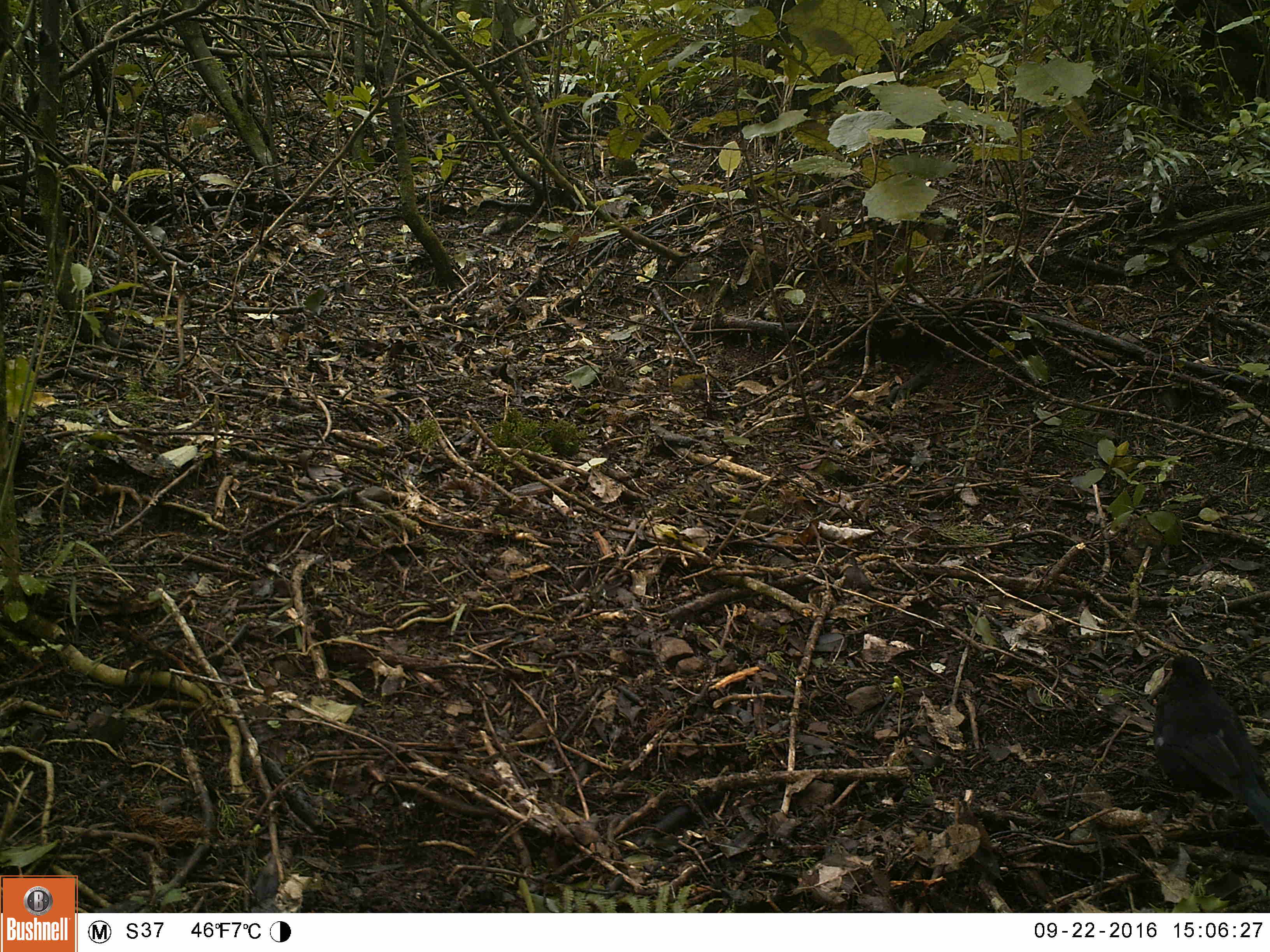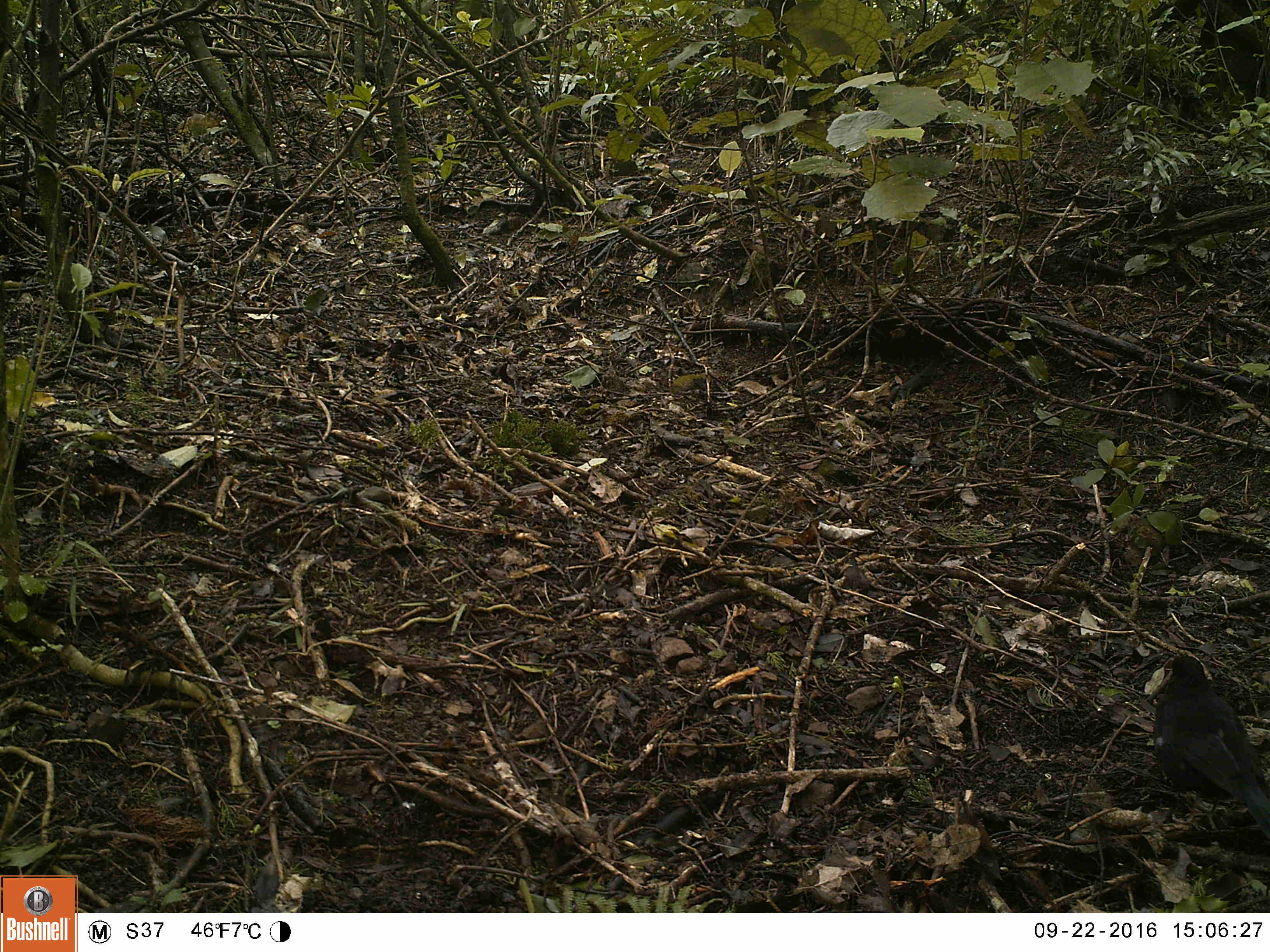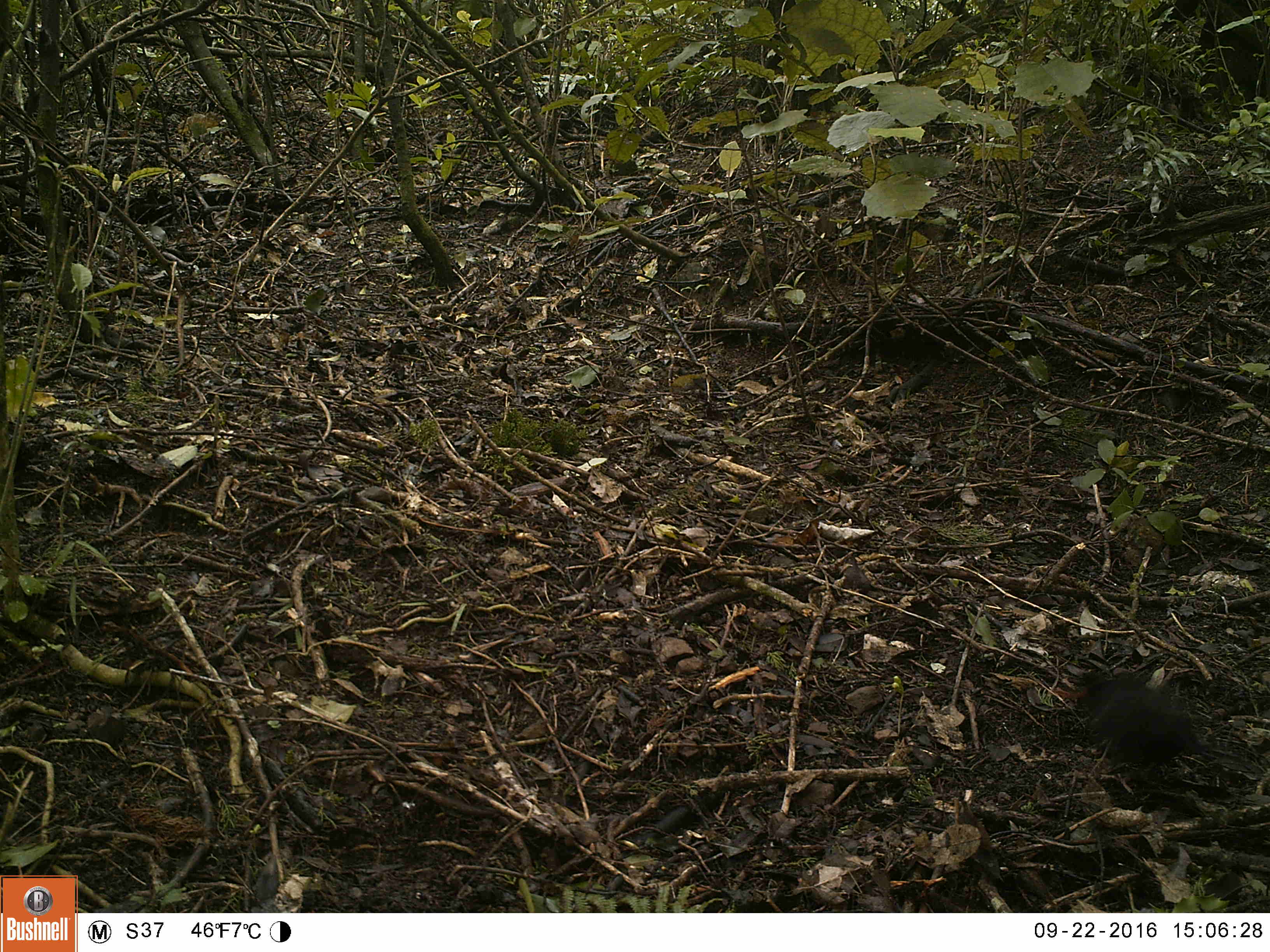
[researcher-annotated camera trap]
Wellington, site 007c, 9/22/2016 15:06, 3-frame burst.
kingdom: Animalia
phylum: Chordata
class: Aves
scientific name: Aves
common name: bird